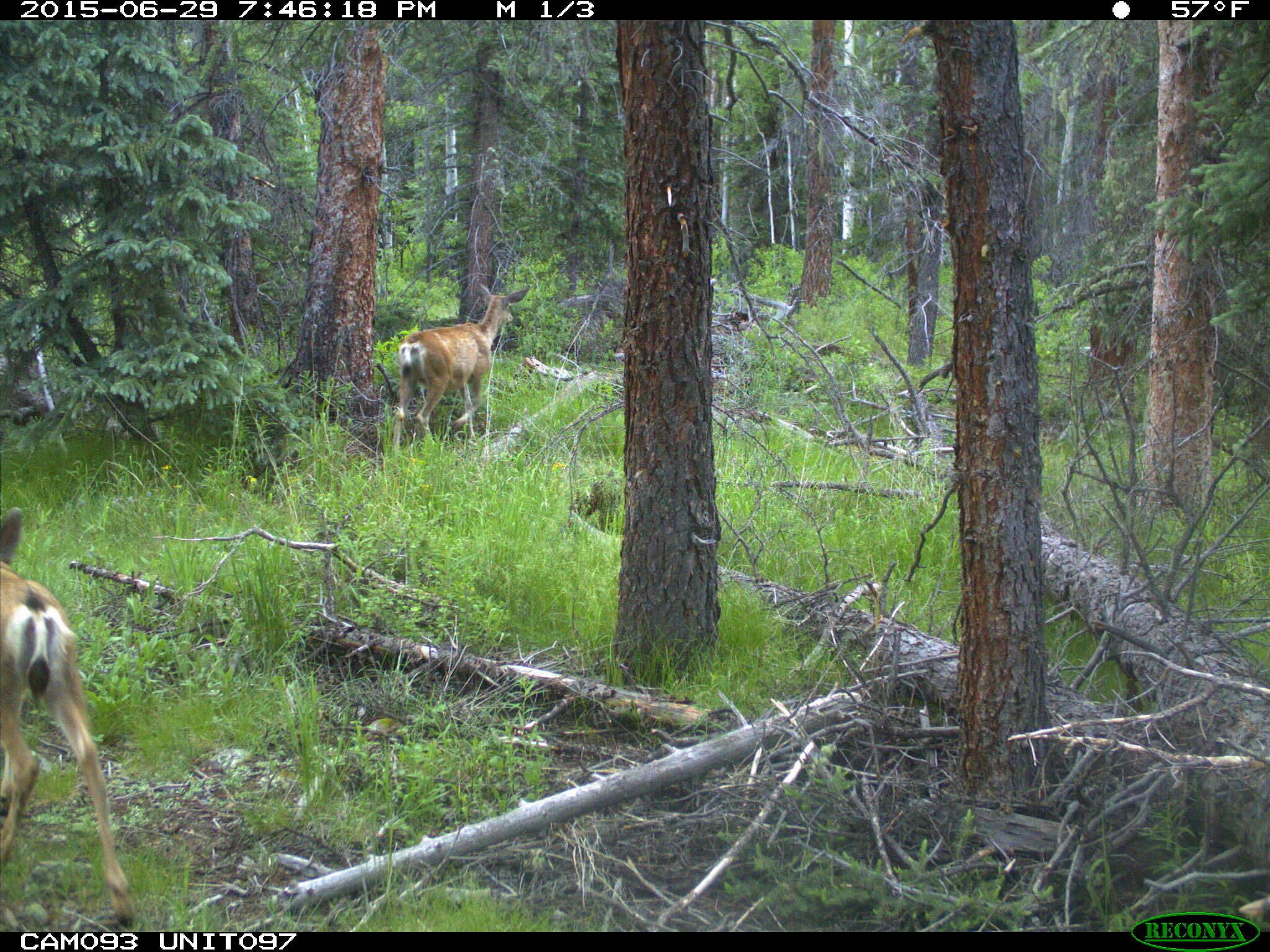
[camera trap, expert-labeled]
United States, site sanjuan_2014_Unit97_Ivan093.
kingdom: Animalia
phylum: Chordata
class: Mammalia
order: Artiodactyla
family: Cervidae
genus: Odocoileus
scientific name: Odocoileus hemionus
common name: mule deer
Odocoileus hemionus (mule deer).